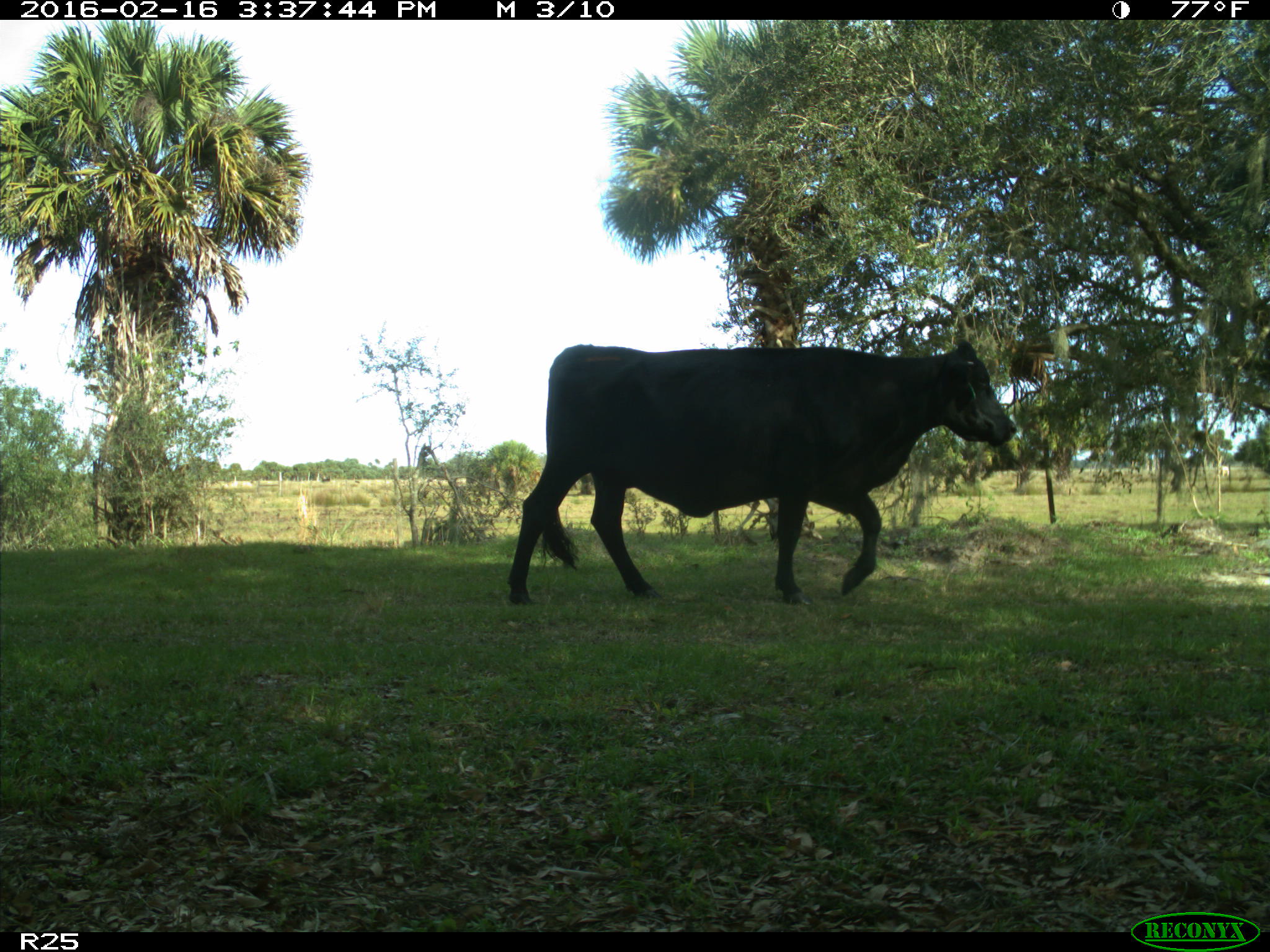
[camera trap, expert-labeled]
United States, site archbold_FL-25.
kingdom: Animalia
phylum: Chordata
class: Mammalia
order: Artiodactyla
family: Bovidae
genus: Bos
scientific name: Bos taurus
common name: domestic cow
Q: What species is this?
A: Bos taurus (domestic cow).